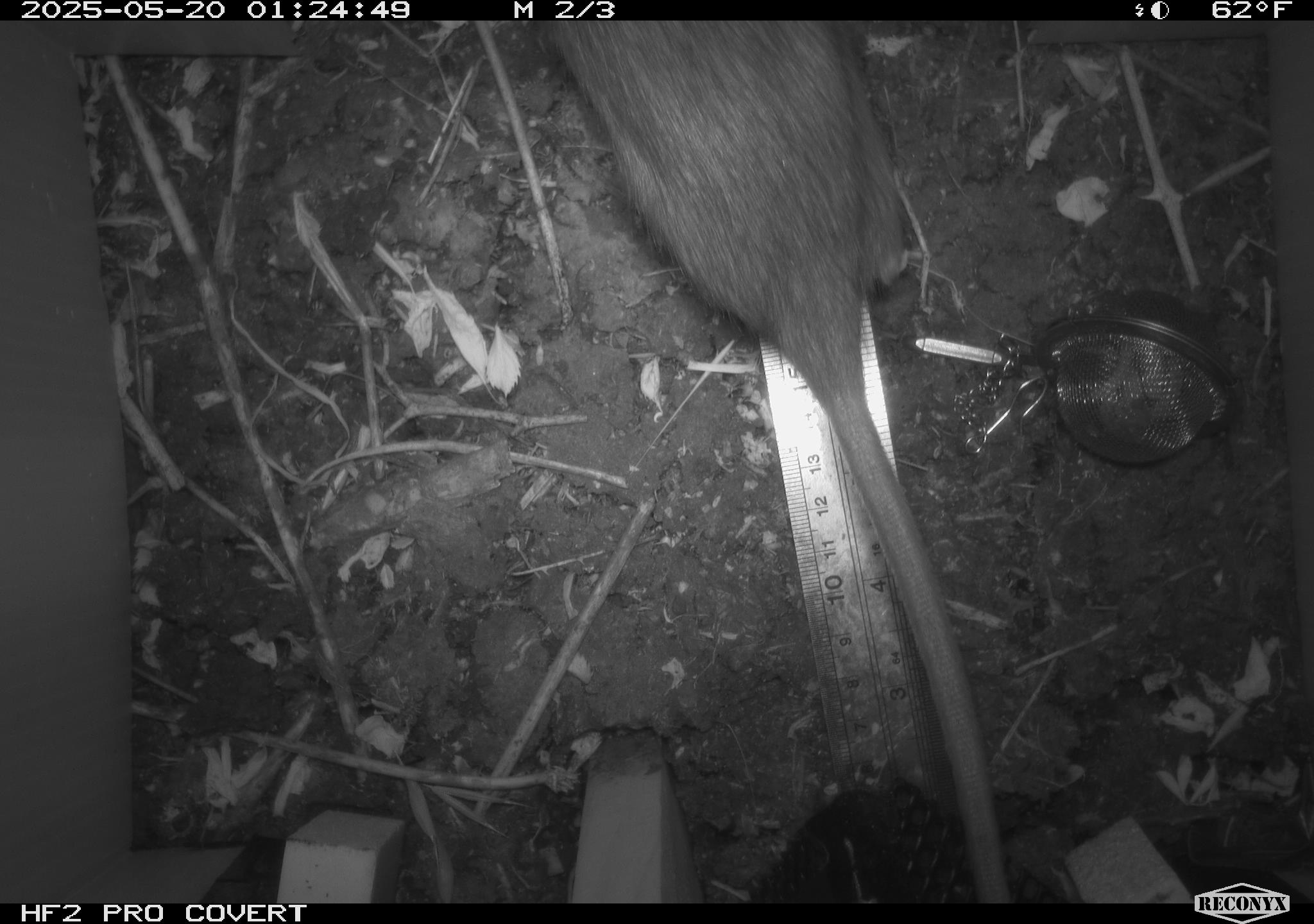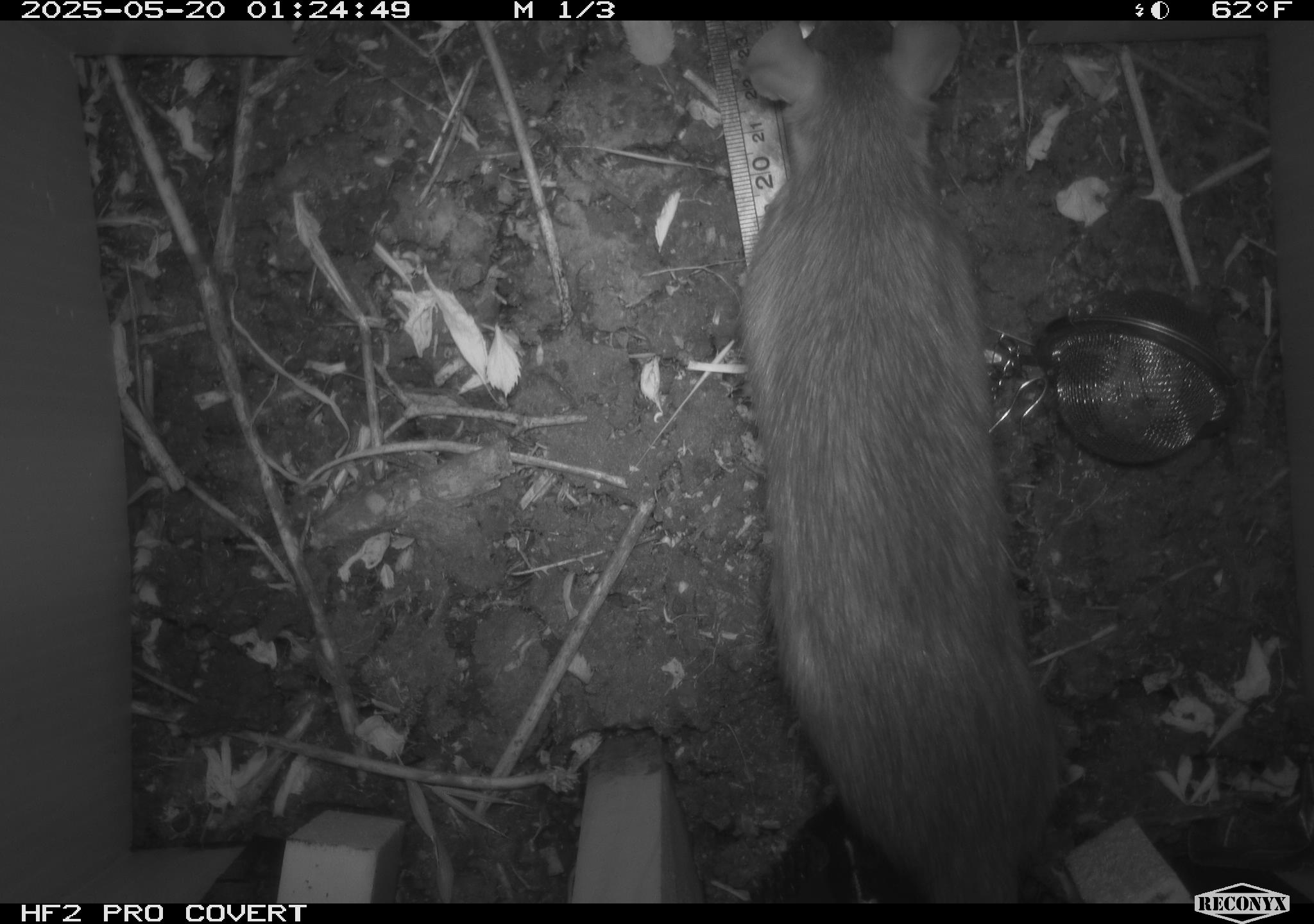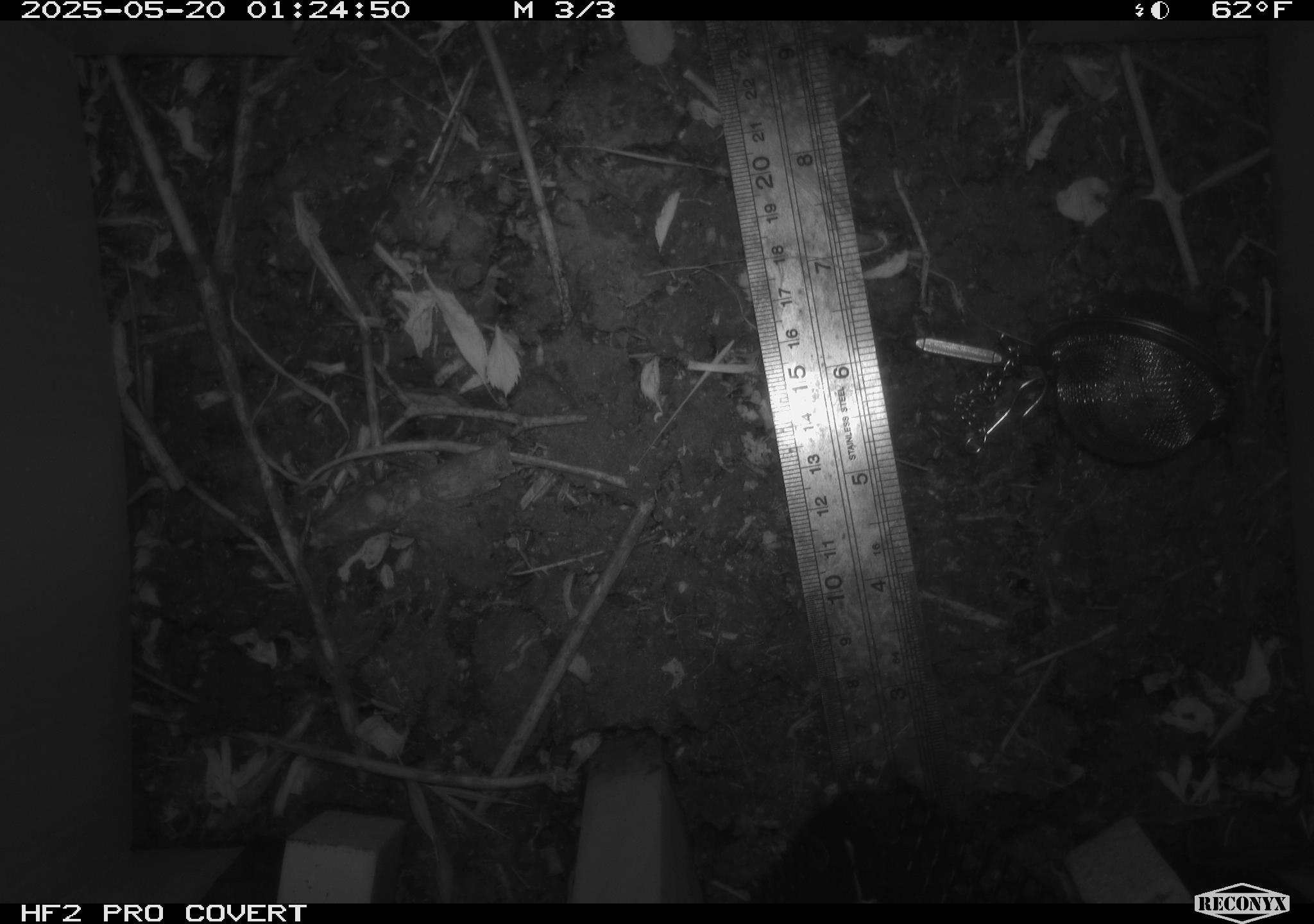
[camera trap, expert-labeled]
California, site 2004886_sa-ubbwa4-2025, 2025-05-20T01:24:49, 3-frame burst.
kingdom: Animalia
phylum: Chordata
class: Mammalia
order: Rodentia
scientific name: Rodentia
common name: rodent